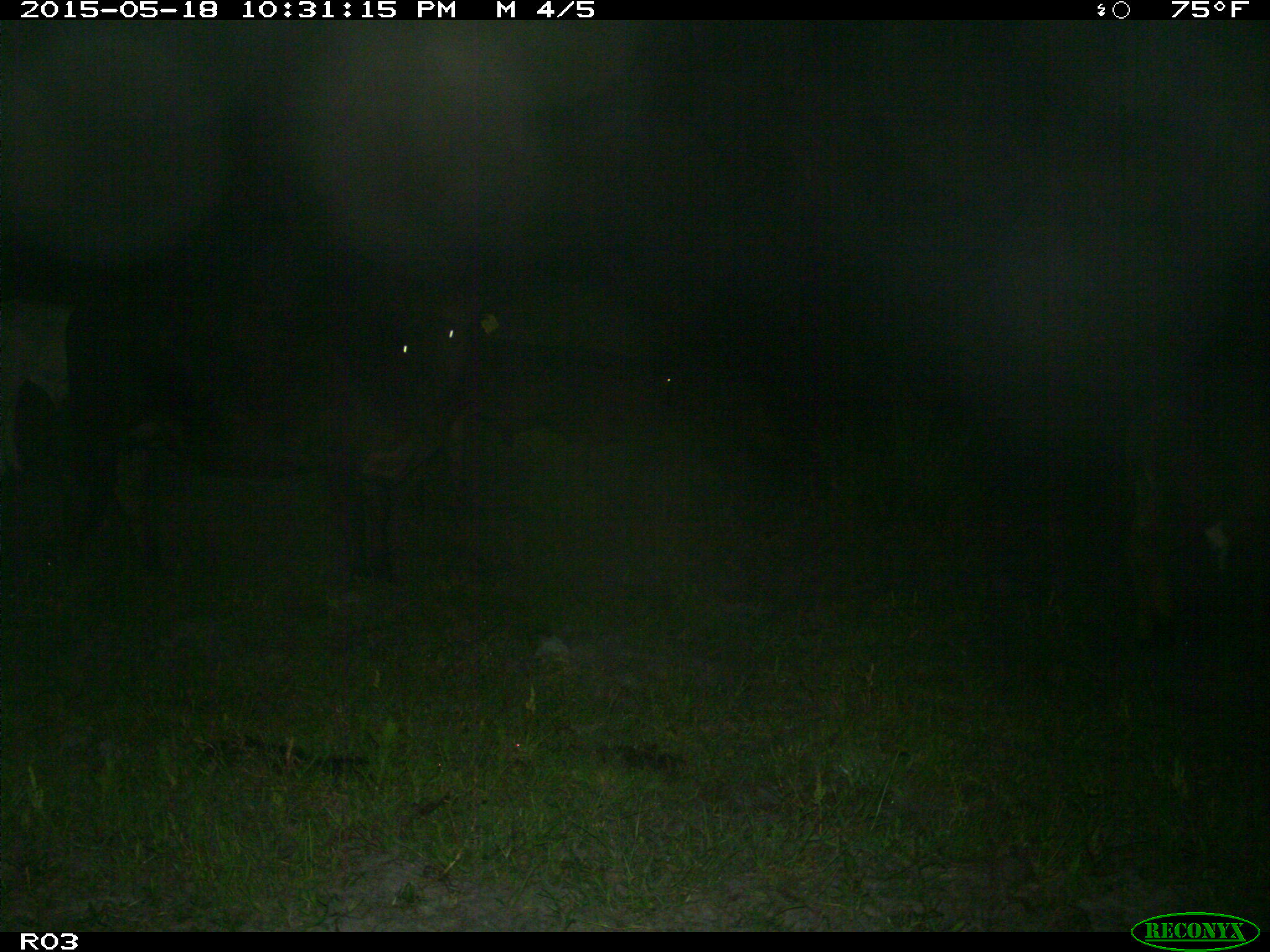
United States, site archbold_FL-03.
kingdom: Animalia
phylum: Chordata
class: Mammalia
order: Artiodactyla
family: Bovidae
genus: Bos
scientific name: Bos taurus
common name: domestic cow